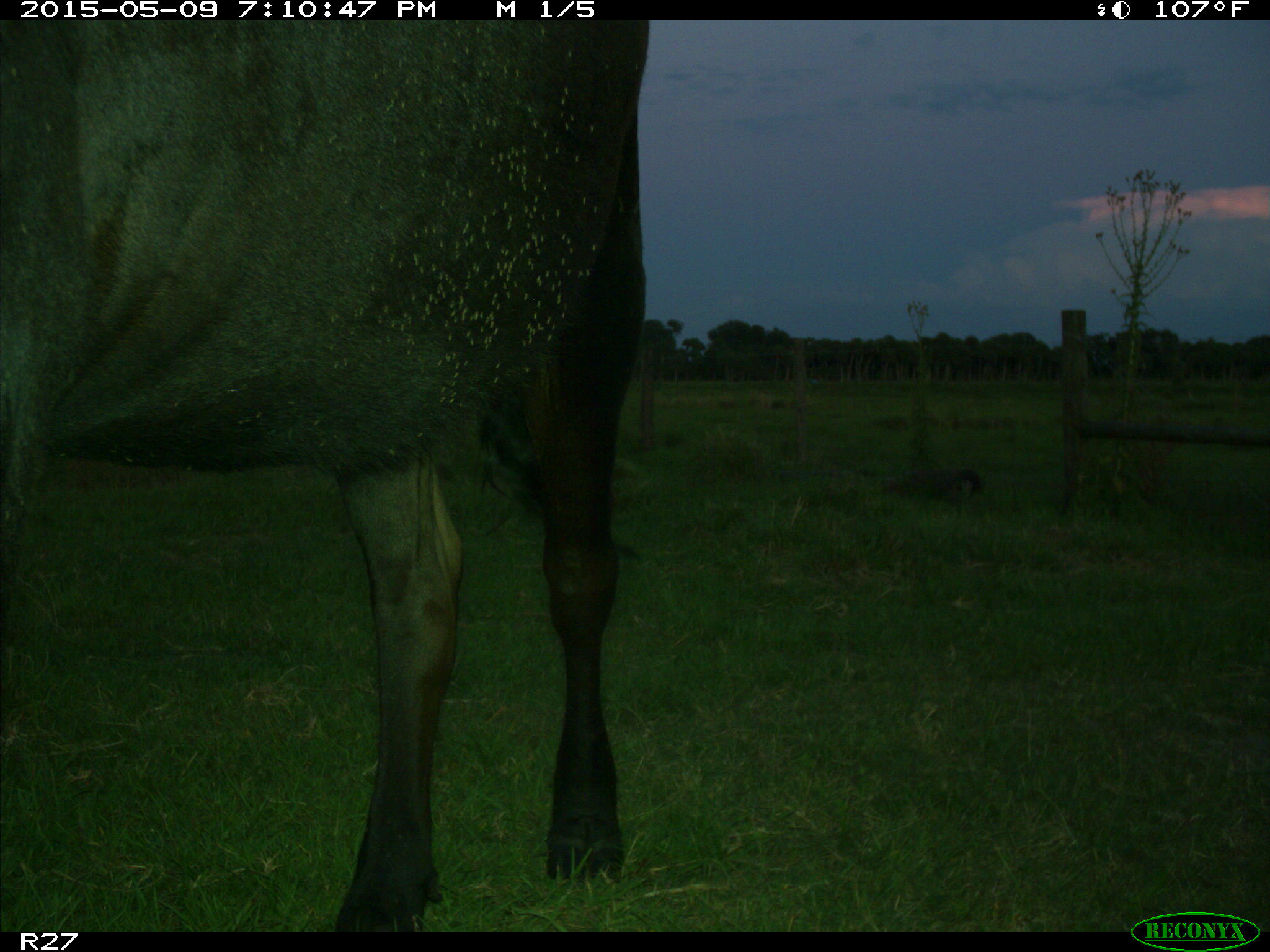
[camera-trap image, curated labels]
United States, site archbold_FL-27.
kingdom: Animalia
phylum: Chordata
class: Mammalia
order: Artiodactyla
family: Bovidae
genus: Bos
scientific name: Bos taurus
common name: domestic cow